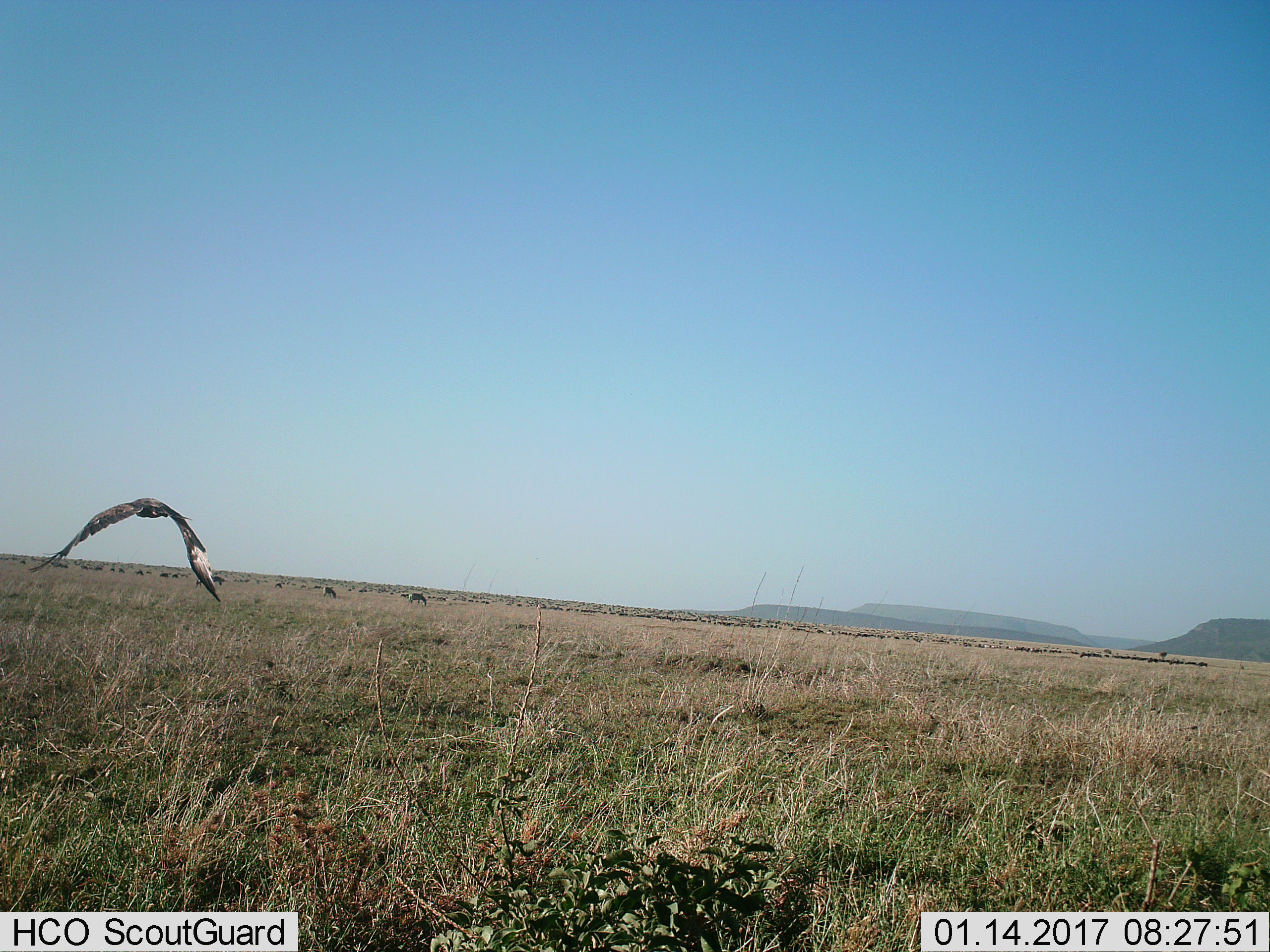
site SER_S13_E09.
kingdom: Animalia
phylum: Chordata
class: Mammalia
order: Artiodactyla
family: Bovidae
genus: Connochaetes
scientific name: Connochaetes taurinus taurinus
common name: blue wildebeest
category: wildebeestblue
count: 51+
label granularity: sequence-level